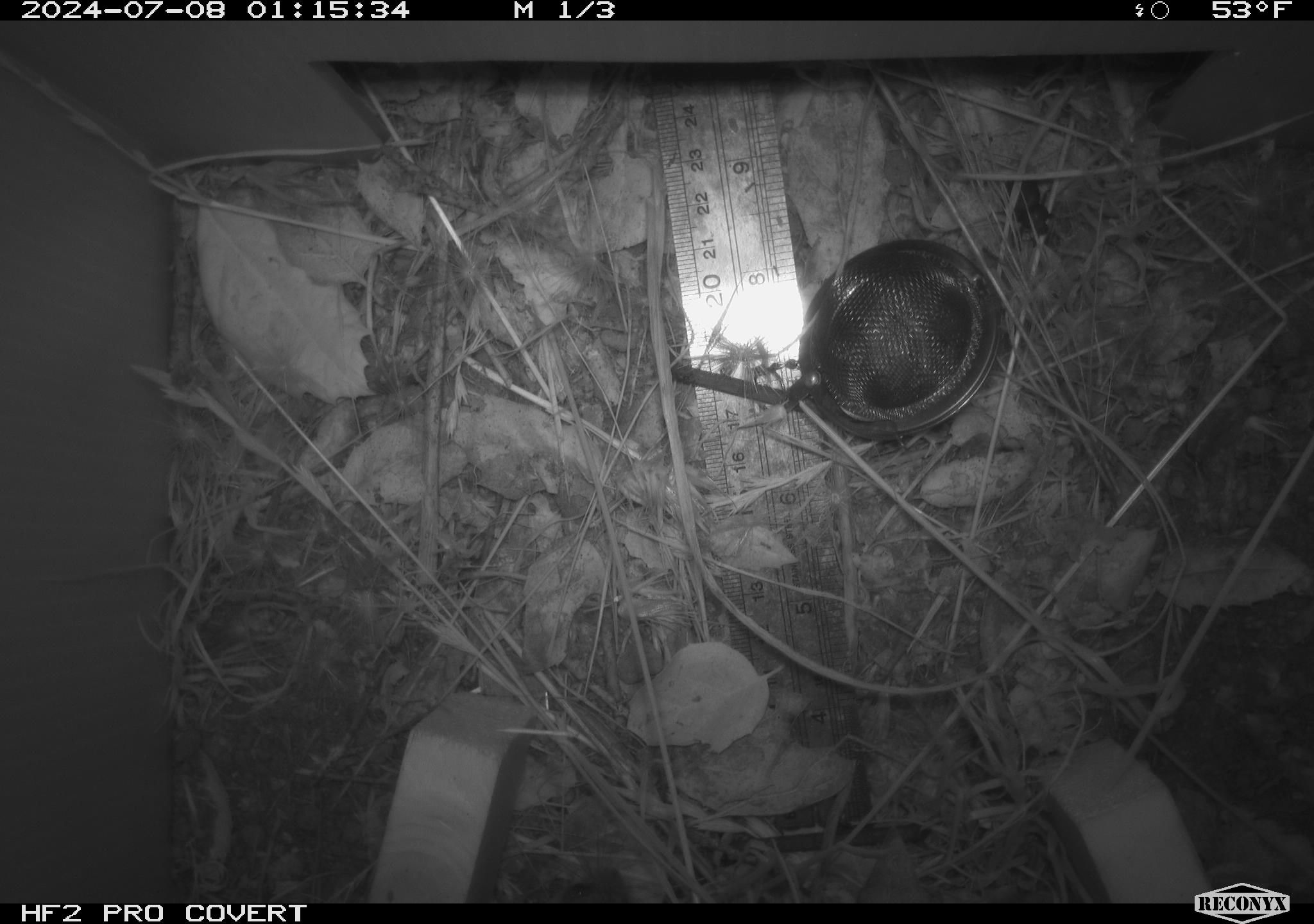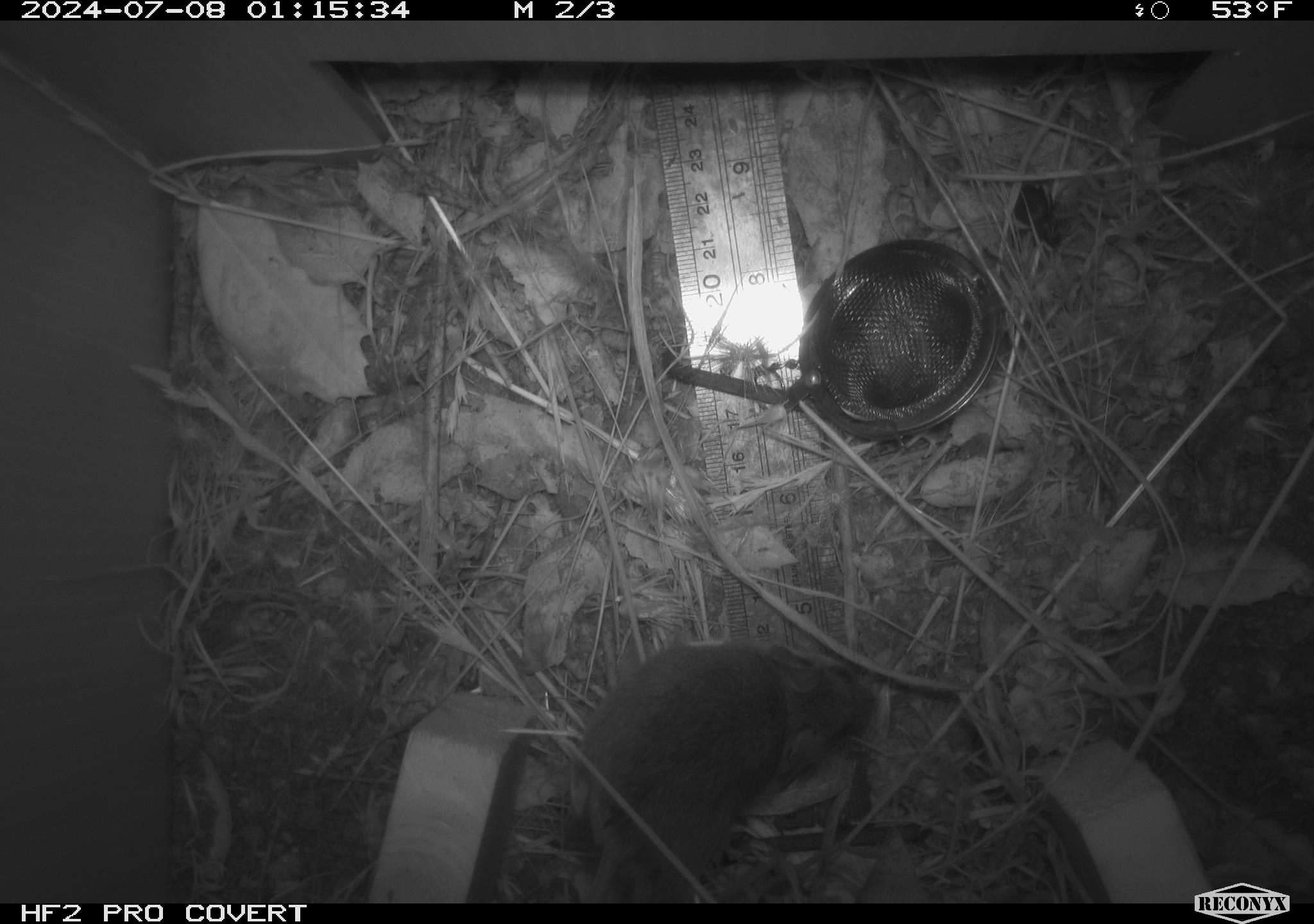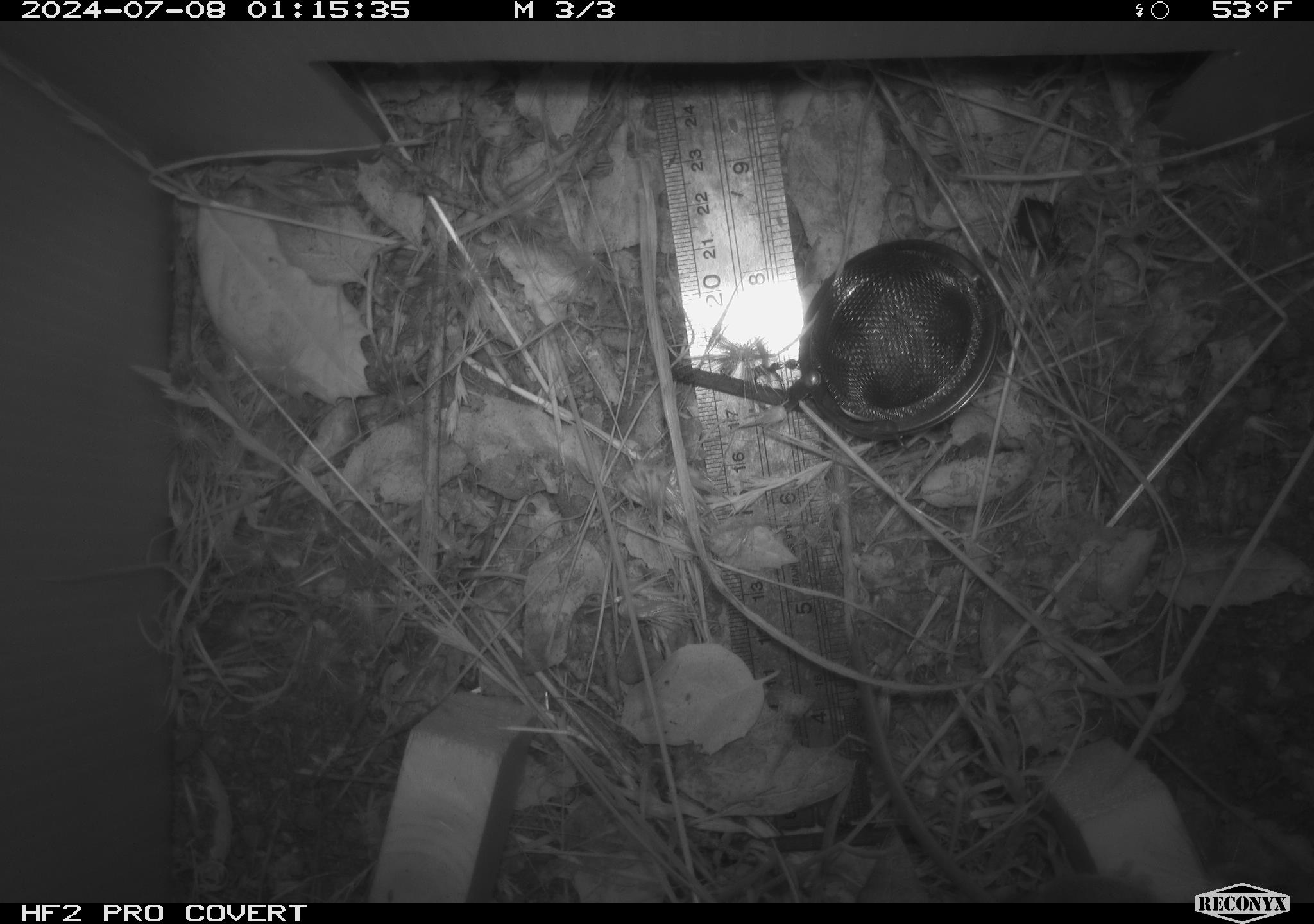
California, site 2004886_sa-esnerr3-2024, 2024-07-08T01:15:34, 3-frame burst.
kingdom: Animalia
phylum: Chordata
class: Mammalia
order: Rodentia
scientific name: Rodentia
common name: rodent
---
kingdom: Animalia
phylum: Arthropoda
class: Insecta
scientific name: Insecta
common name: insect